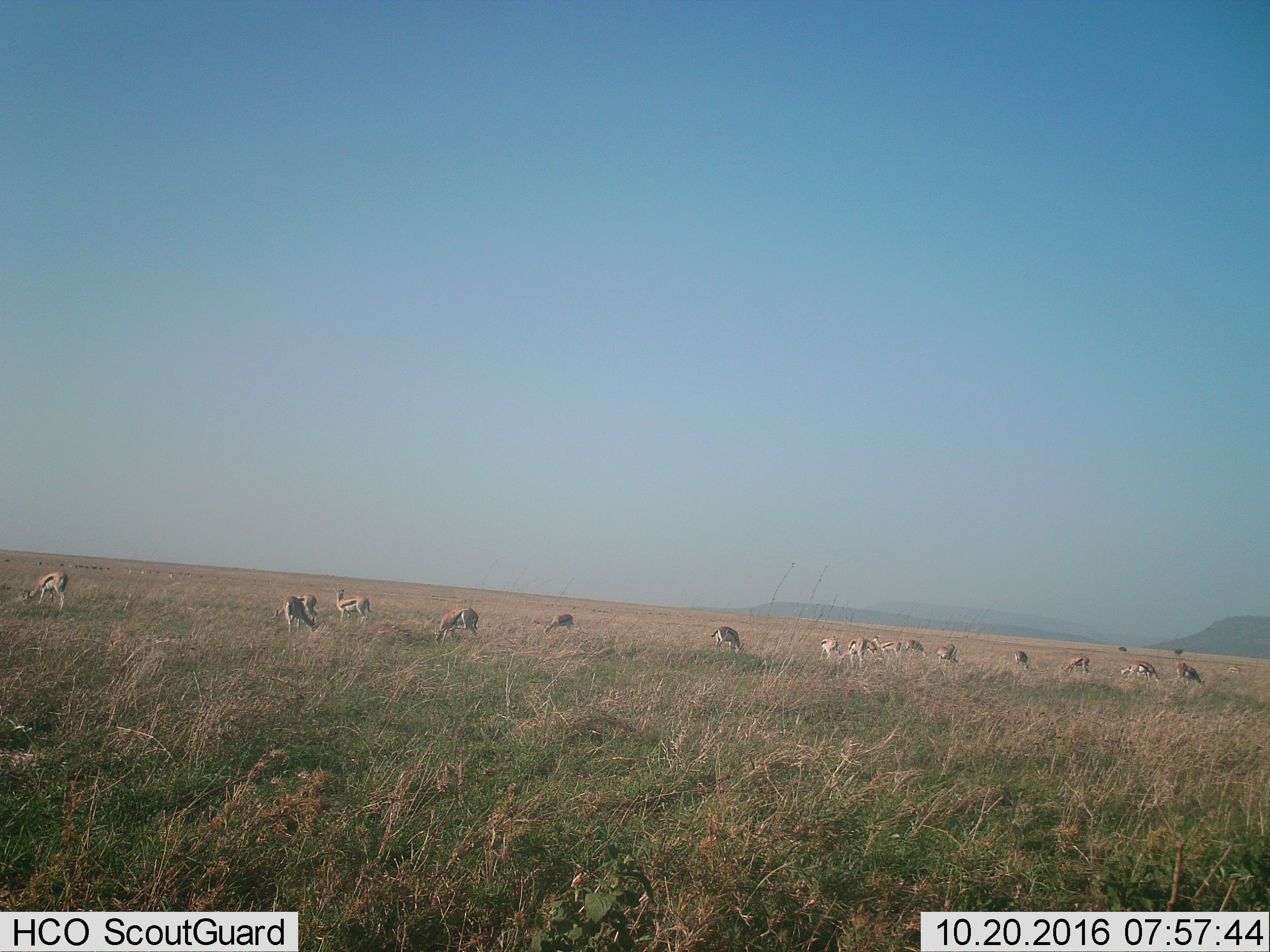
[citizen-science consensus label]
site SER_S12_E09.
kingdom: Animalia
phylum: Chordata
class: Mammalia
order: Artiodactyla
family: Bovidae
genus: Eudorcas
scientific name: Eudorcas thomsonii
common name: thomson's gazelle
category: gazellethomsons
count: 11-50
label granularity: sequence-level